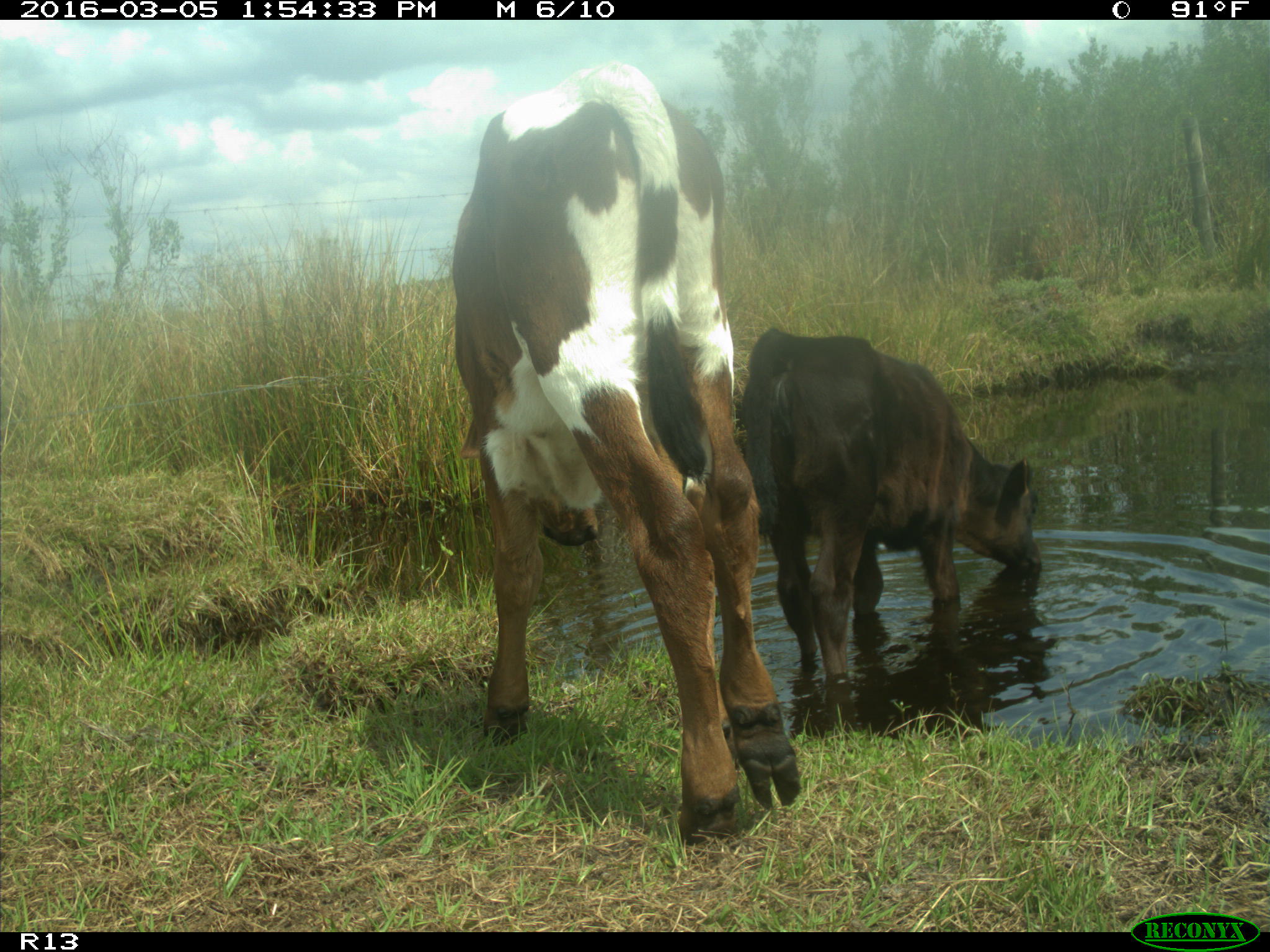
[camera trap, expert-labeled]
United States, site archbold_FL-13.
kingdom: Animalia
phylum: Chordata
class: Mammalia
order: Artiodactyla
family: Bovidae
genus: Bos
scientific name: Bos taurus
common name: domestic cow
Bos taurus (domestic cow).